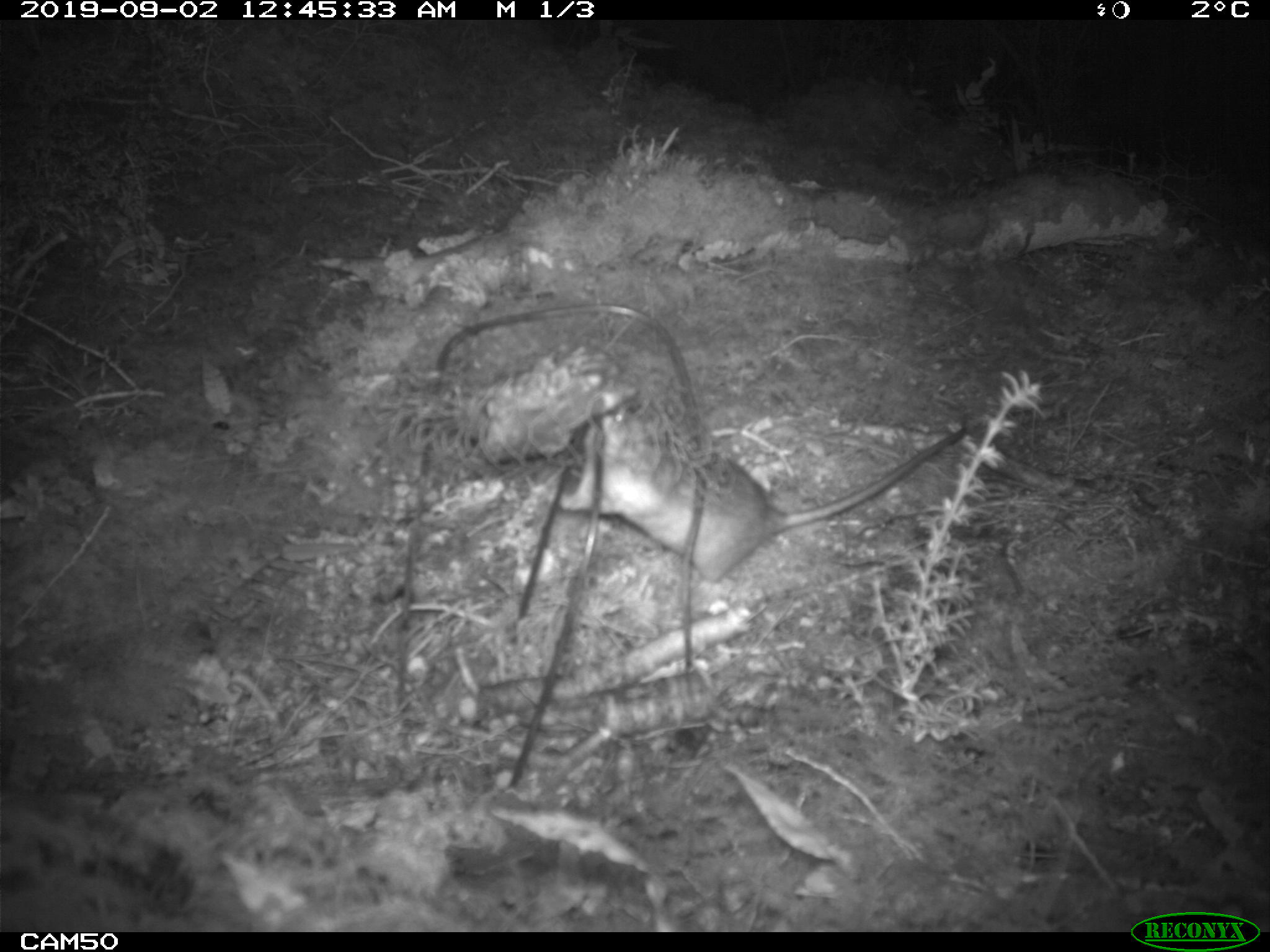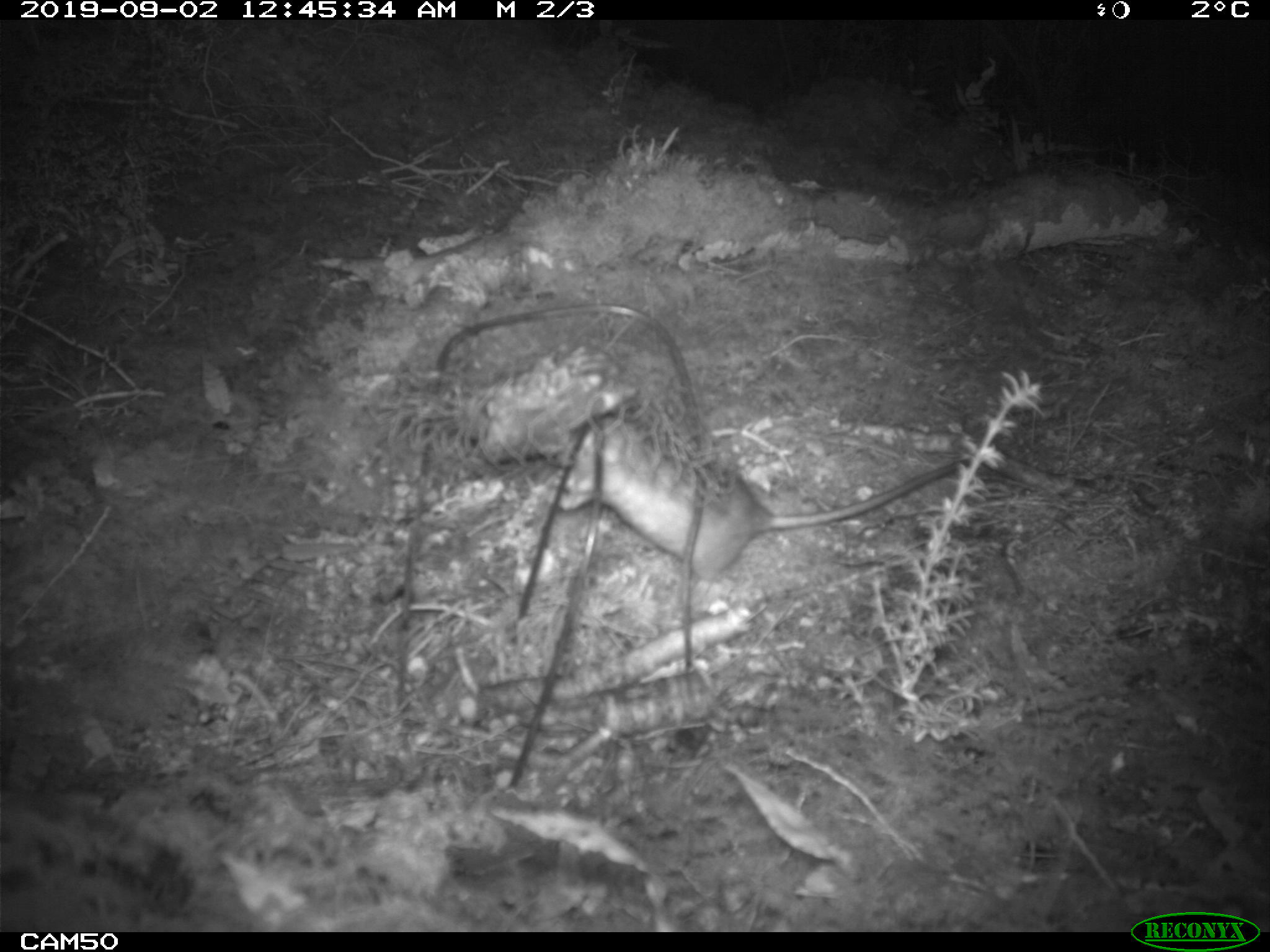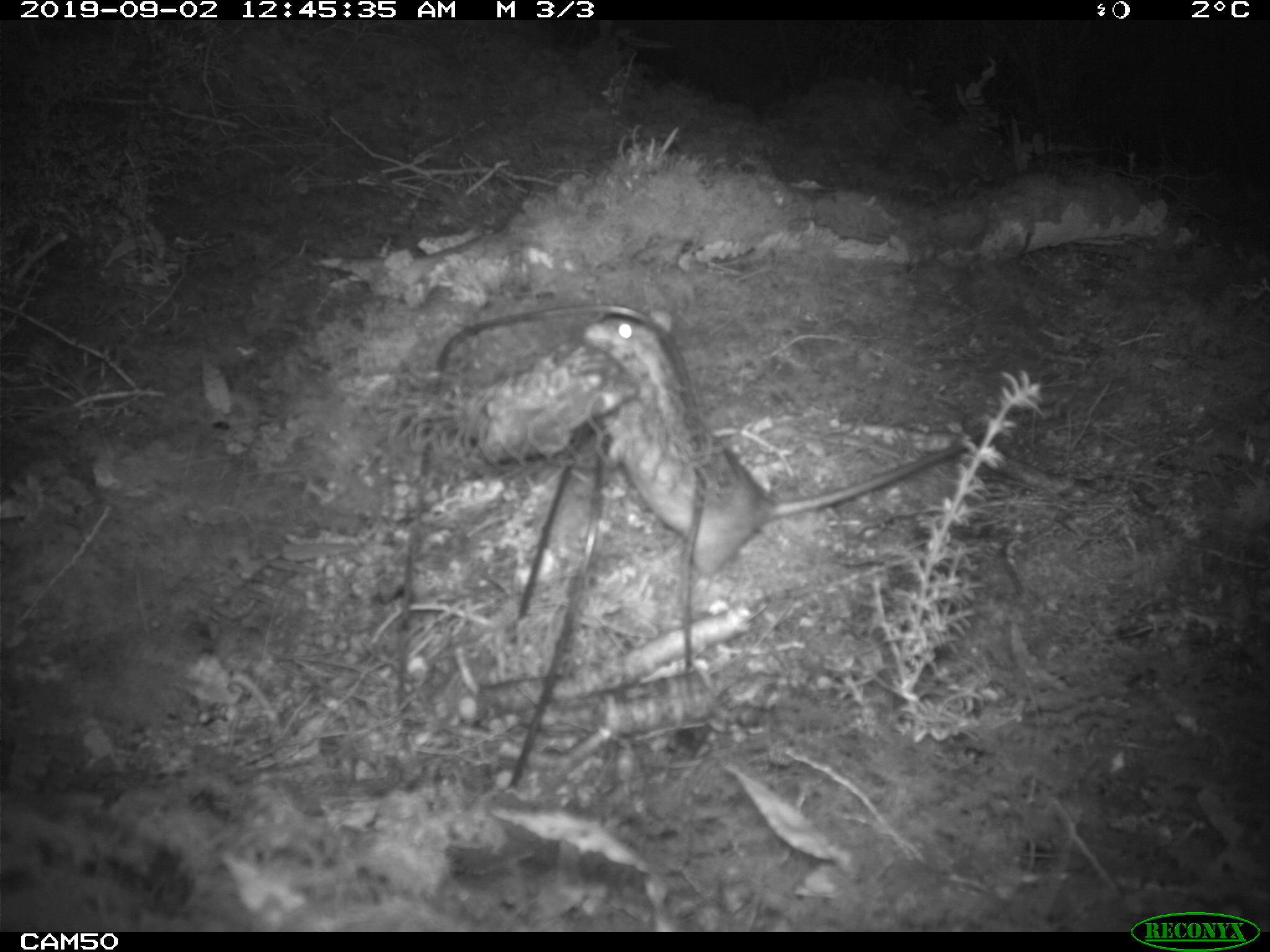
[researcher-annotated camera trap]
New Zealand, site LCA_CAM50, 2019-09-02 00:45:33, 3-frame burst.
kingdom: Animalia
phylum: Chordata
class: Mammalia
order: Rodentia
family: Muridae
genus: Rattus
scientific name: Rattus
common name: rat